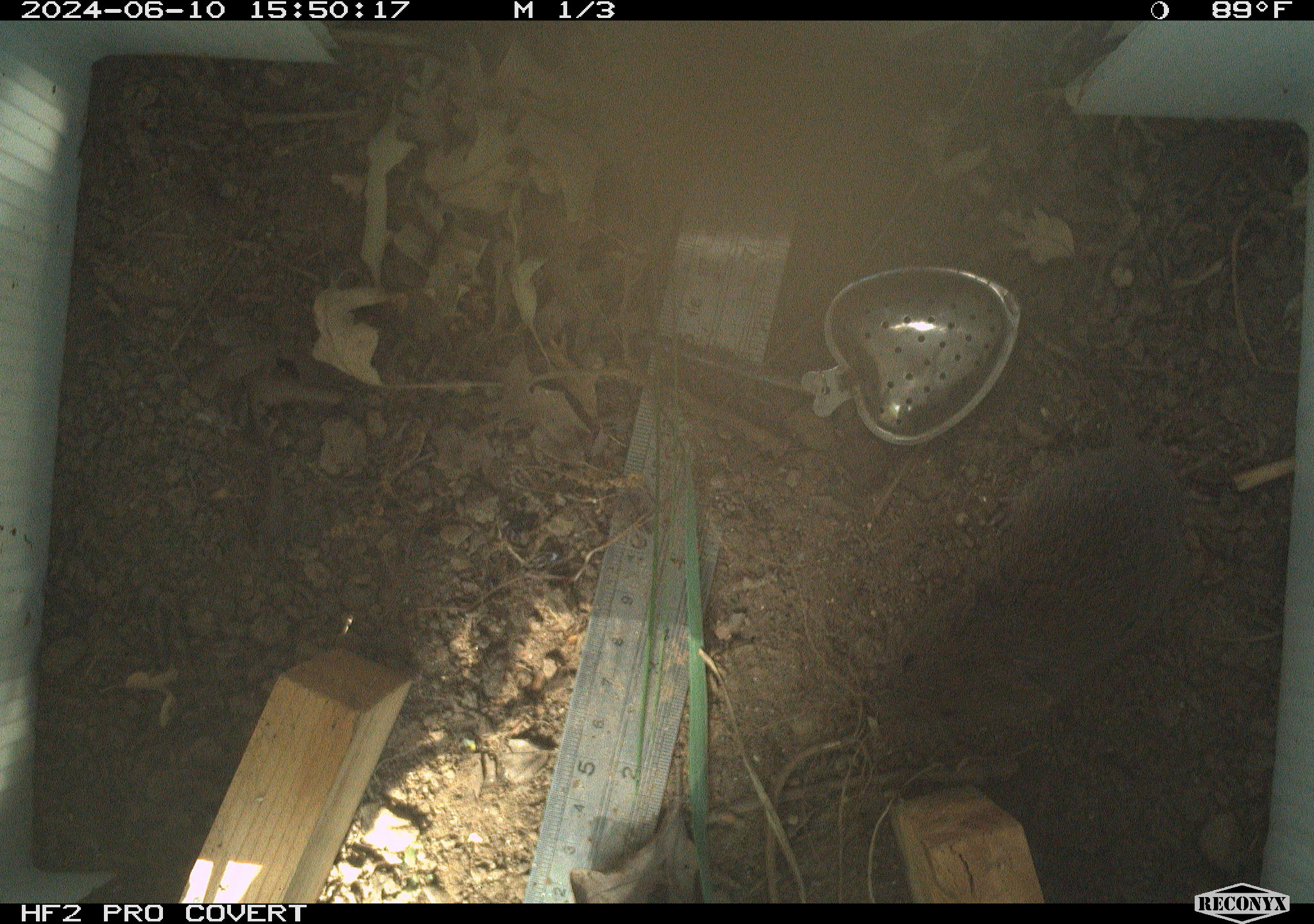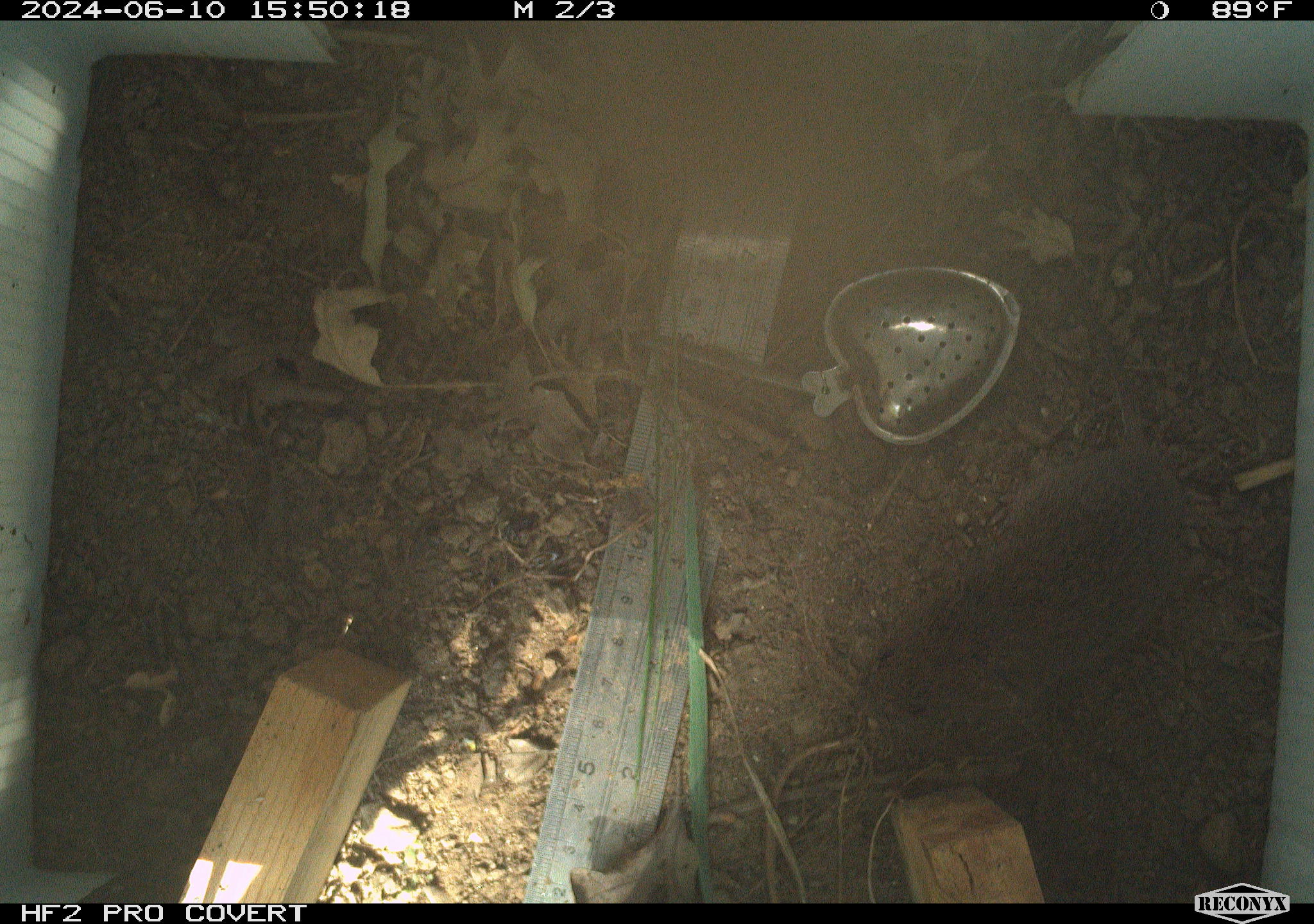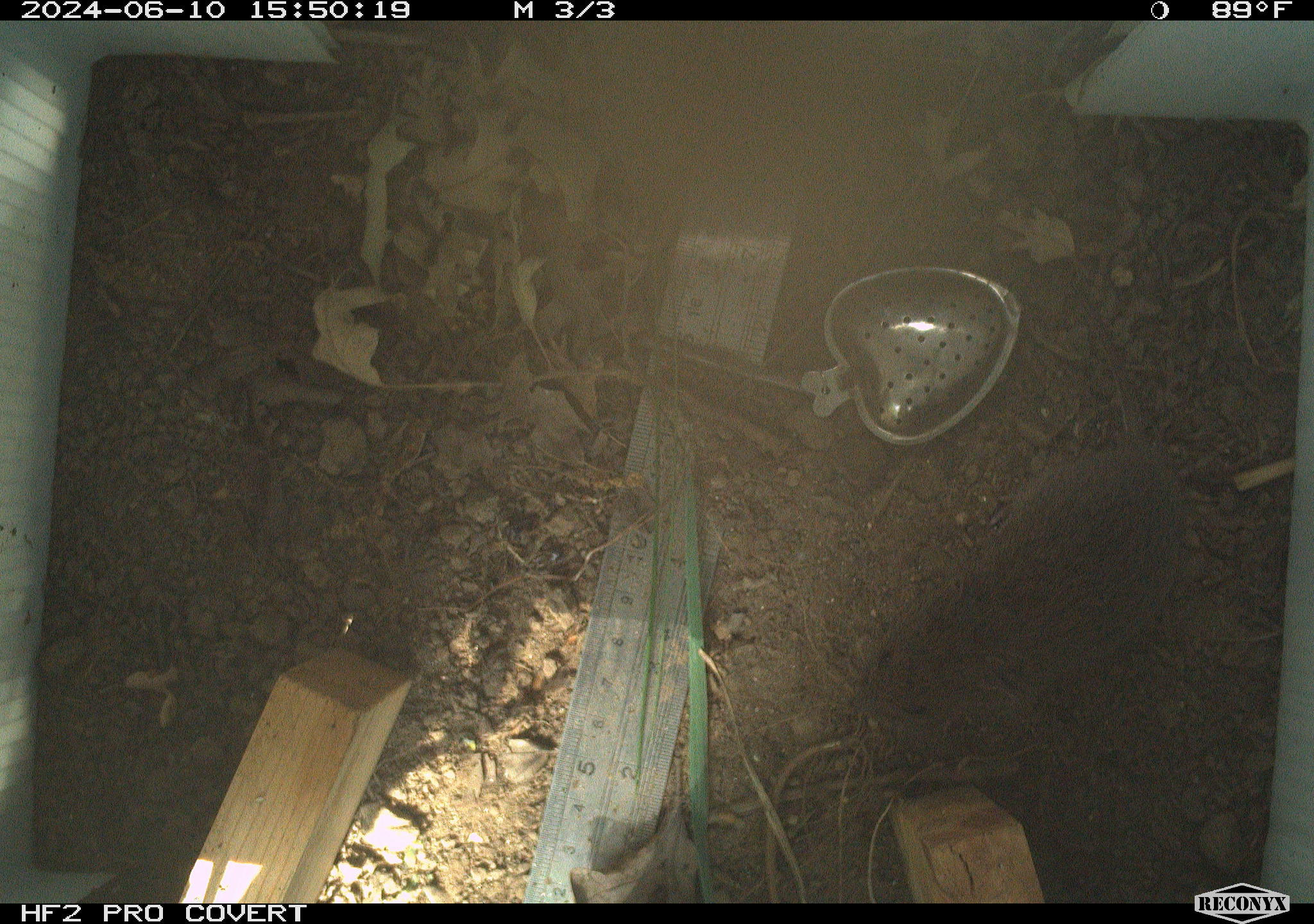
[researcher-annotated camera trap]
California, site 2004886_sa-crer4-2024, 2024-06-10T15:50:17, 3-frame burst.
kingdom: Animalia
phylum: Chordata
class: Mammalia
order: Rodentia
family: Cricetidae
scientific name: Arvicolinae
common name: voles, lemmings, and muskrats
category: arvicolinae subfamily